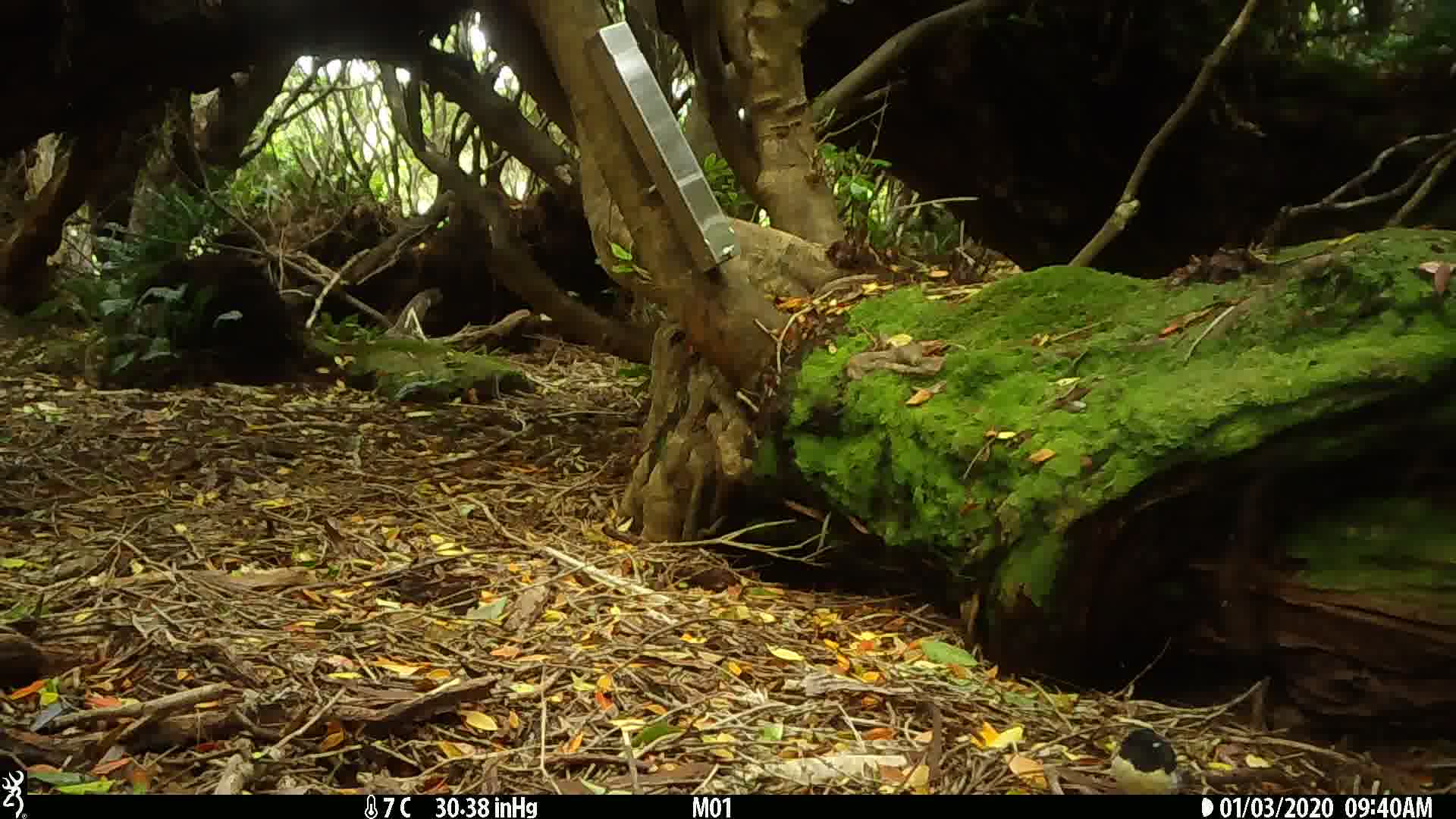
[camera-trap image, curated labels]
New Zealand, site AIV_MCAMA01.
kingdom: Animalia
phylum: Chordata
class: Aves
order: Passeriformes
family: Petroicidae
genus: Petroica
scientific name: Petroica macrocephala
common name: tomtit